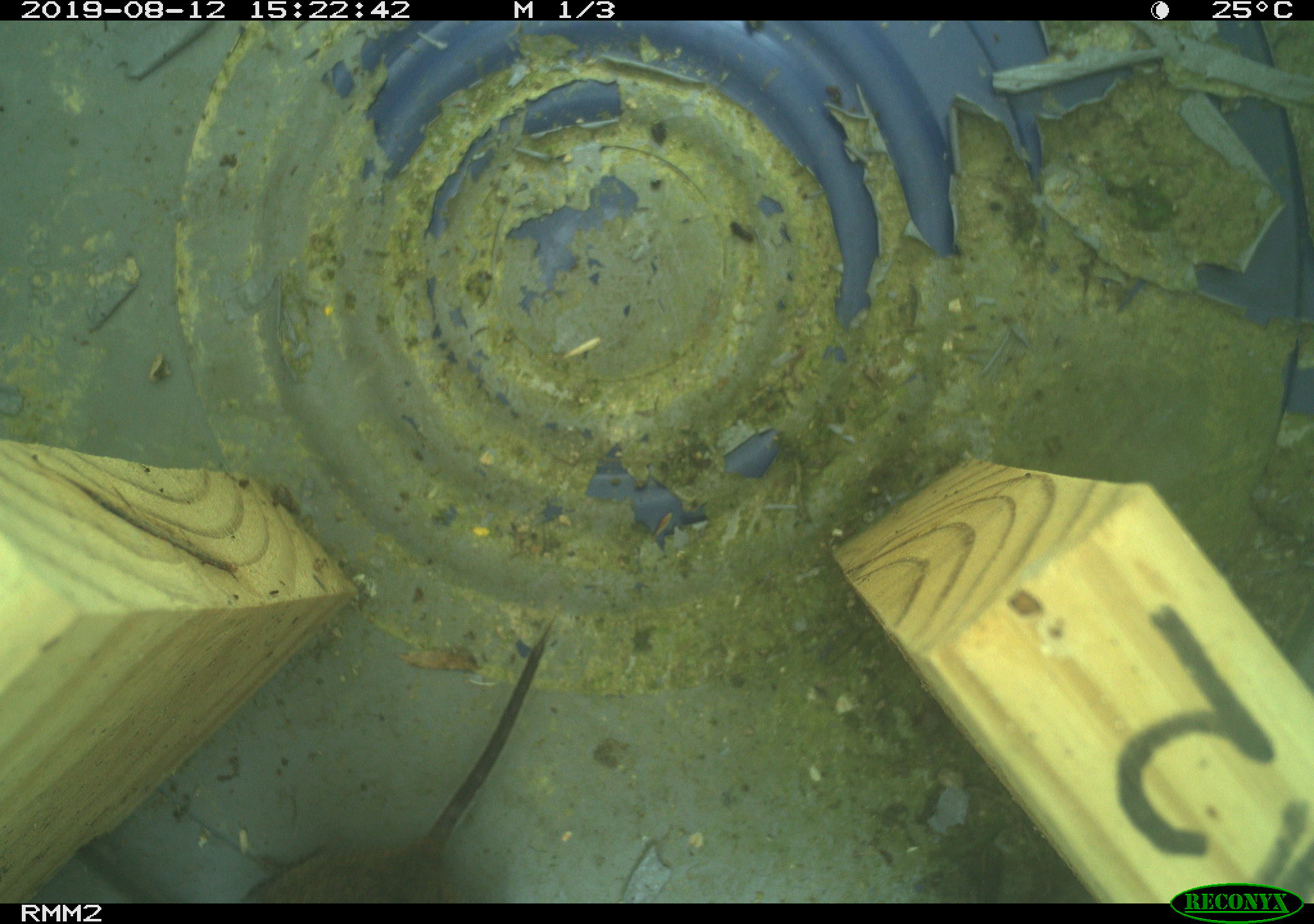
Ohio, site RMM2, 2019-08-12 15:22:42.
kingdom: Animalia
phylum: Chordata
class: Mammalia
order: Rodentia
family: Cricetidae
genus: Microtus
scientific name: Microtus pennsylvanicus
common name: meadow vole